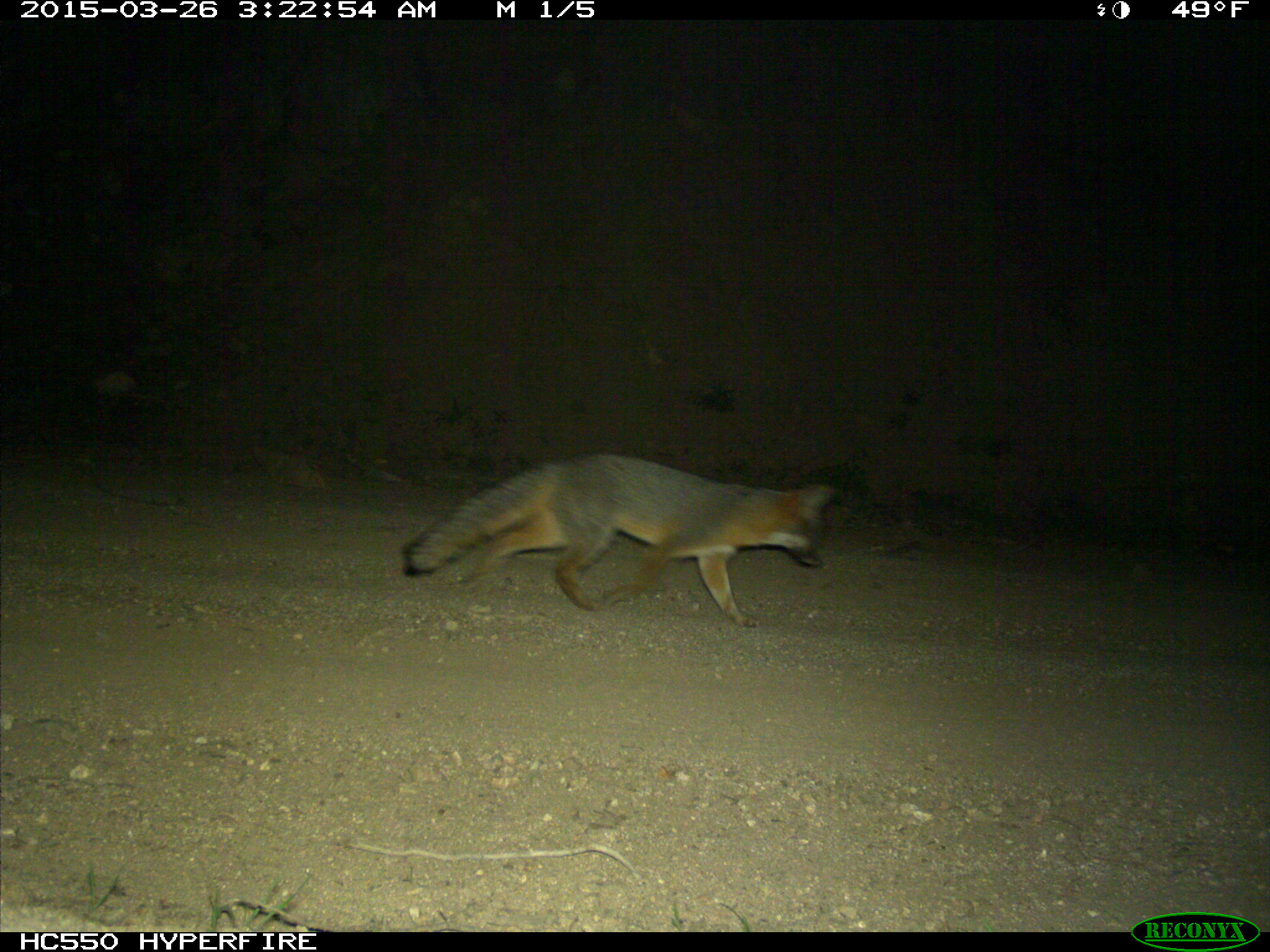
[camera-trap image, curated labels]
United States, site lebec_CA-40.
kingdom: Animalia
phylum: Chordata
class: Mammalia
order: Carnivora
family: Canidae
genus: Urocyon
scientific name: Urocyon cinereoargenteus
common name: gray fox